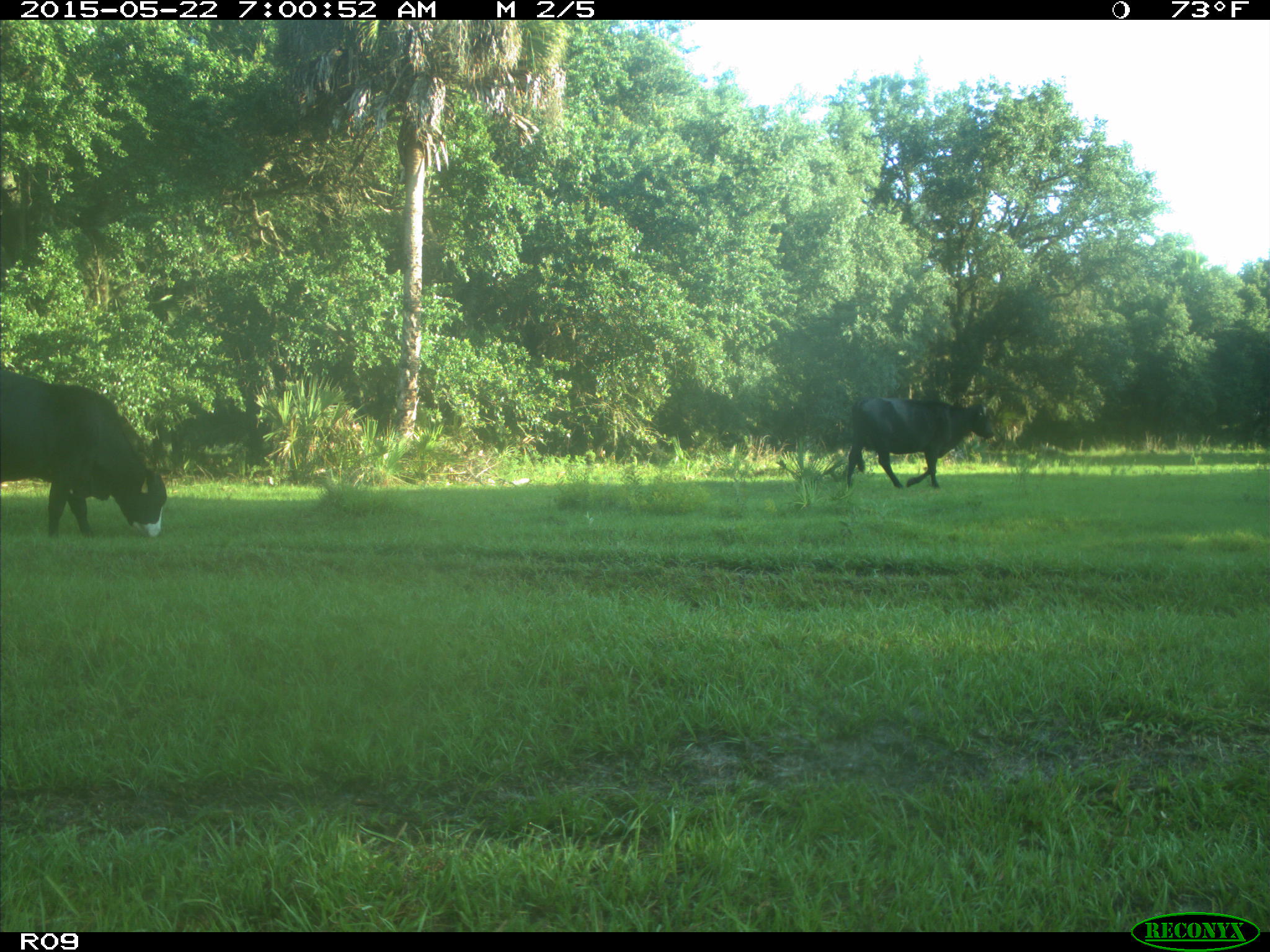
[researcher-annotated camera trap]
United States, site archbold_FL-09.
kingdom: Animalia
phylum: Chordata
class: Mammalia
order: Artiodactyla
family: Bovidae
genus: Bos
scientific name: Bos taurus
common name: domestic cow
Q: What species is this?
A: Bos taurus (domestic cow).